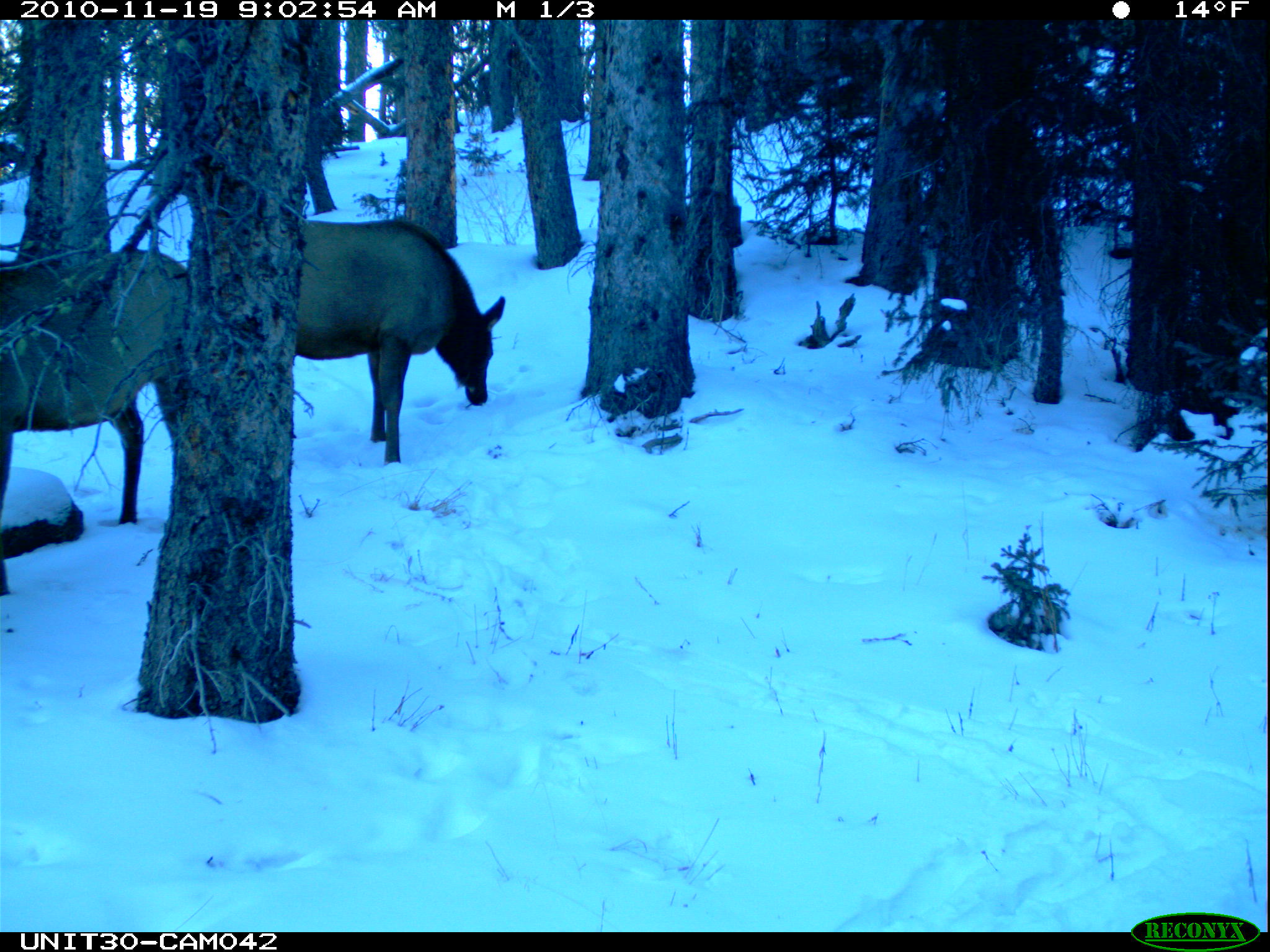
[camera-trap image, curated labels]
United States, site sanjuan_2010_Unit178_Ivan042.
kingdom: Animalia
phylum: Chordata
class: Mammalia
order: Artiodactyla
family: Cervidae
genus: Cervus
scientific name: Cervus elaphus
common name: red deer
Cervus elaphus (red deer).